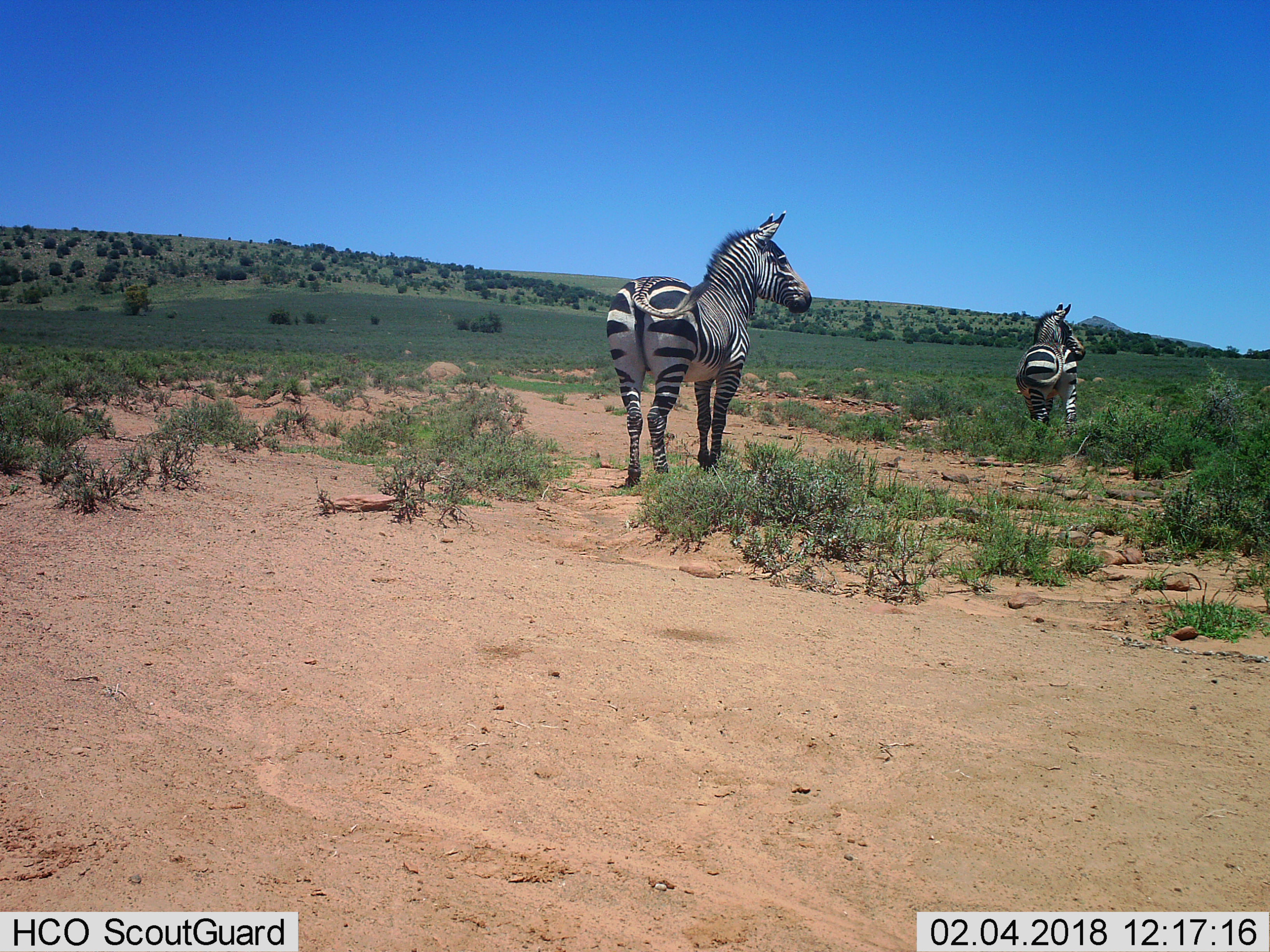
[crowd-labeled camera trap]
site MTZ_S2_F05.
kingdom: Animalia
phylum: Chordata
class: Mammalia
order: Perissodactyla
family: Equidae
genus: Equus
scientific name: Equus zebra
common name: mountain zebra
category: zebramountain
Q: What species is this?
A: Zebramountain (mountain zebra) (Equus zebra).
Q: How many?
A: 2.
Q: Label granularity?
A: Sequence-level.